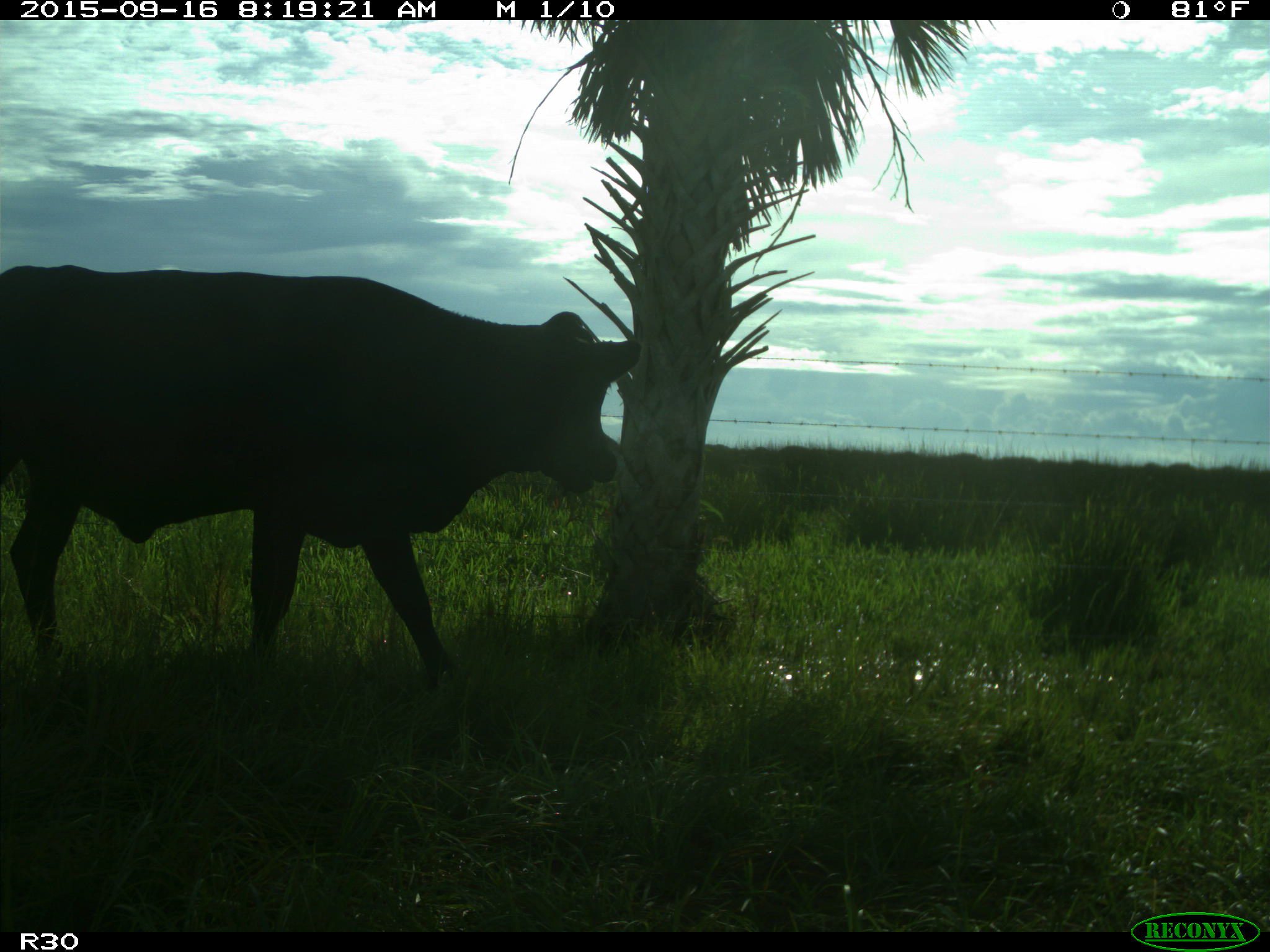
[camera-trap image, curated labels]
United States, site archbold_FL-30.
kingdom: Animalia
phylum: Chordata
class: Mammalia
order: Artiodactyla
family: Bovidae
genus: Bos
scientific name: Bos taurus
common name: domestic cow